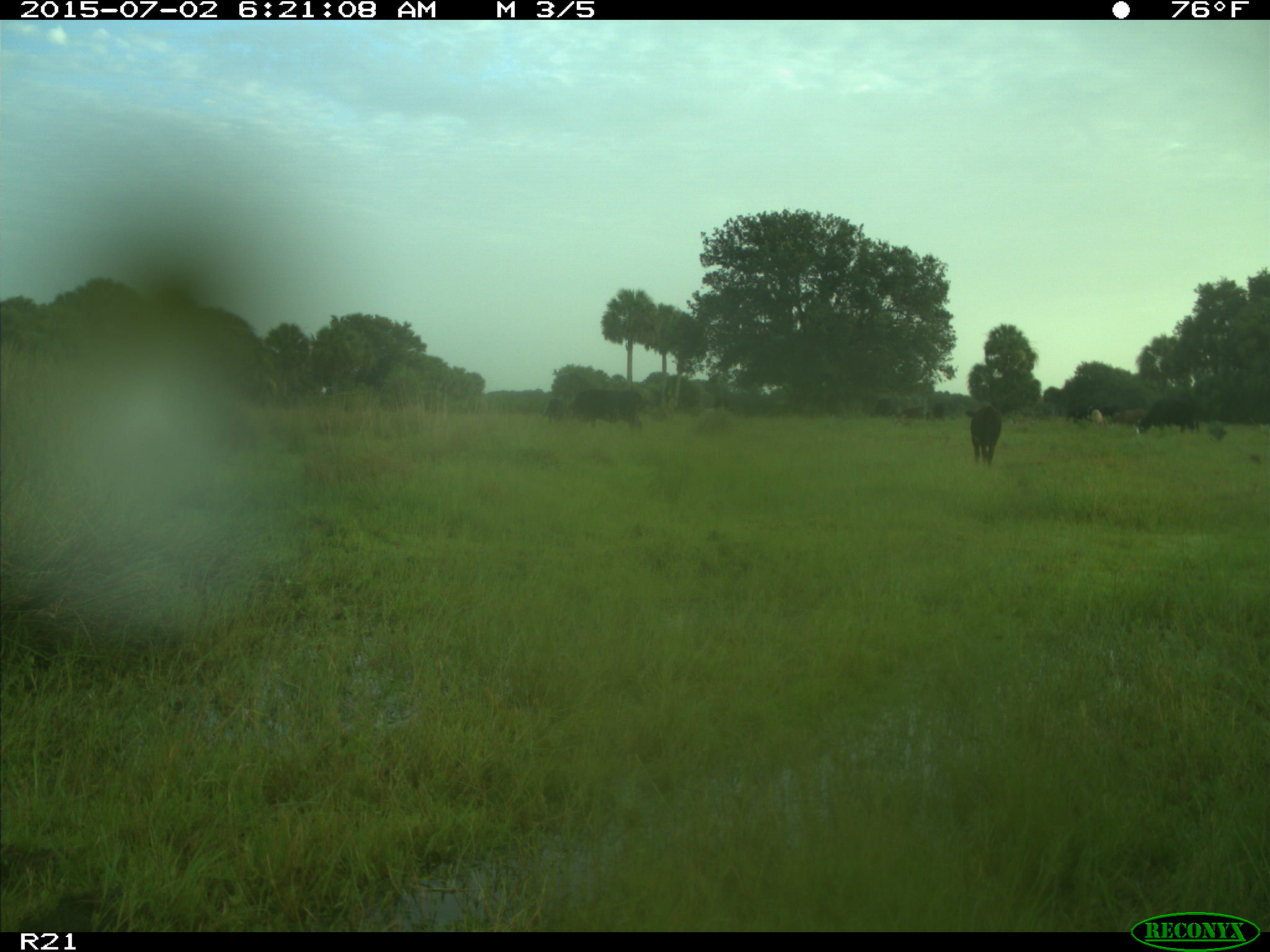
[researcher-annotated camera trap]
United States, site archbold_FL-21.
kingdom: Animalia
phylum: Chordata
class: Mammalia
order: Artiodactyla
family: Bovidae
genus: Bos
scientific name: Bos taurus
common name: domestic cow